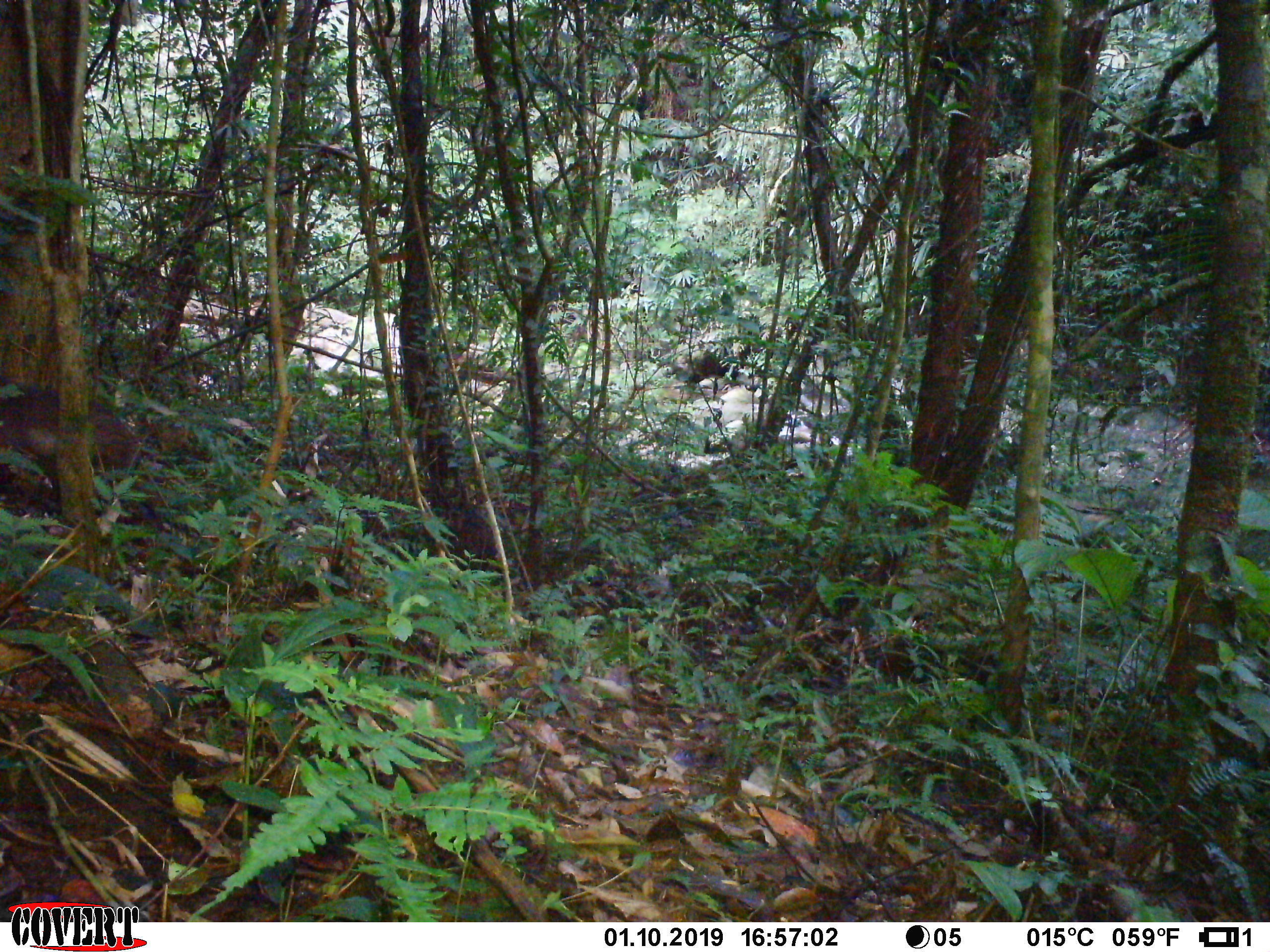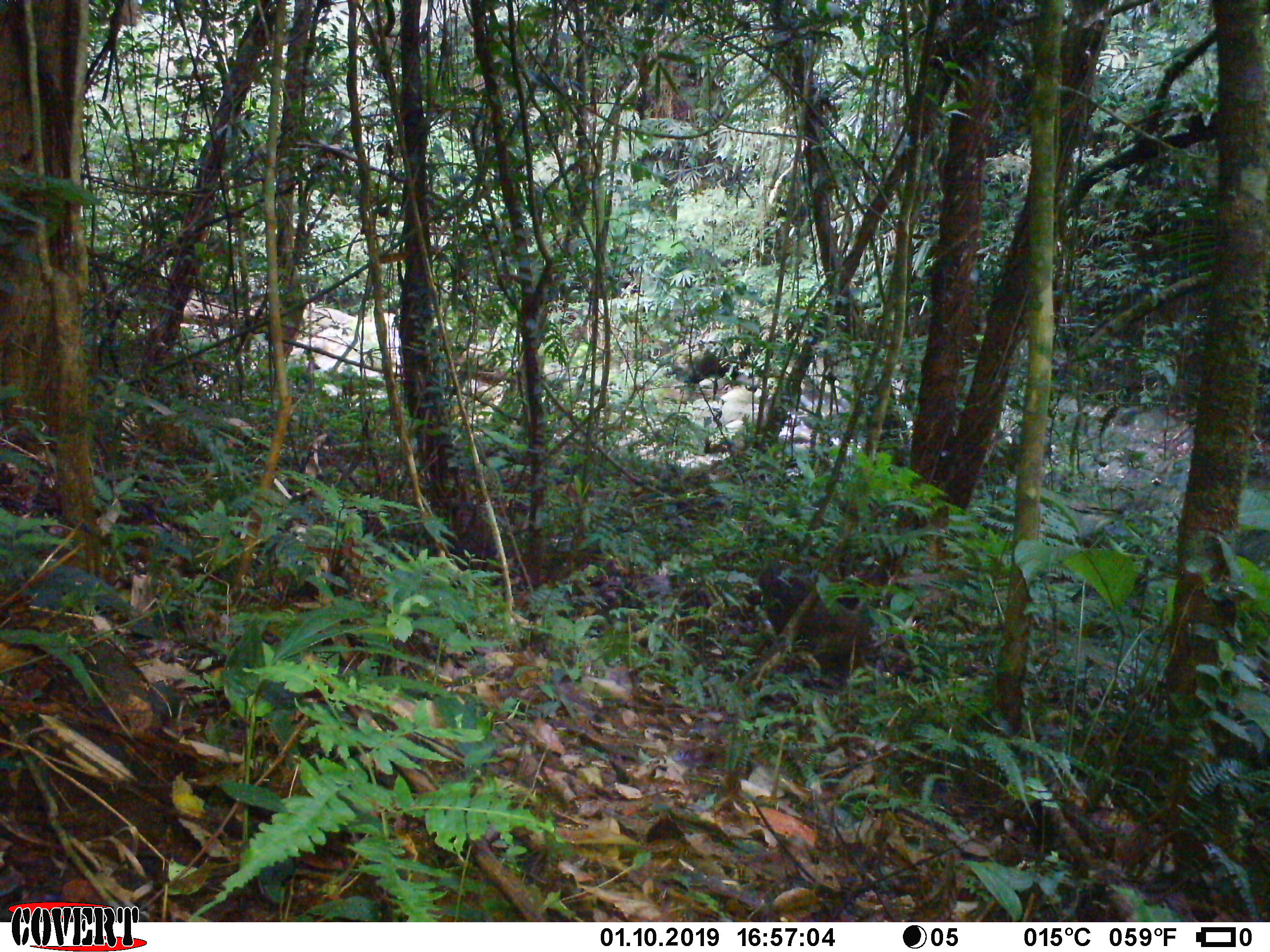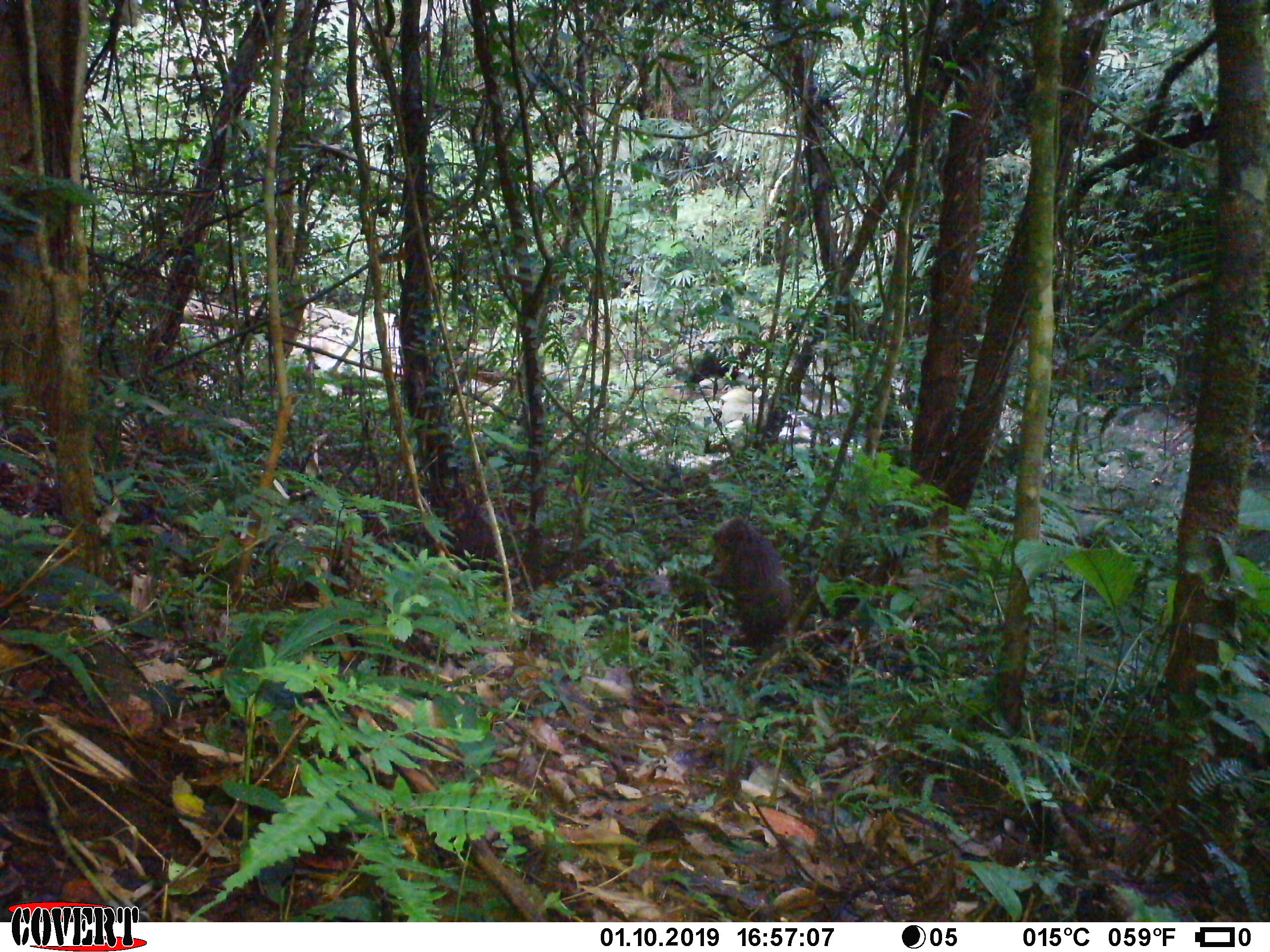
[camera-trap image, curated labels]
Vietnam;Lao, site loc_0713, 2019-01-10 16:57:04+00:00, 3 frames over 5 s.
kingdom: Animalia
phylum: Chordata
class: Mammalia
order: Primates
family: Cercopithecidae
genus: Macaca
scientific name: Macaca arctoides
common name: stump-tailed macaque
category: stump tailed macaque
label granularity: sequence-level